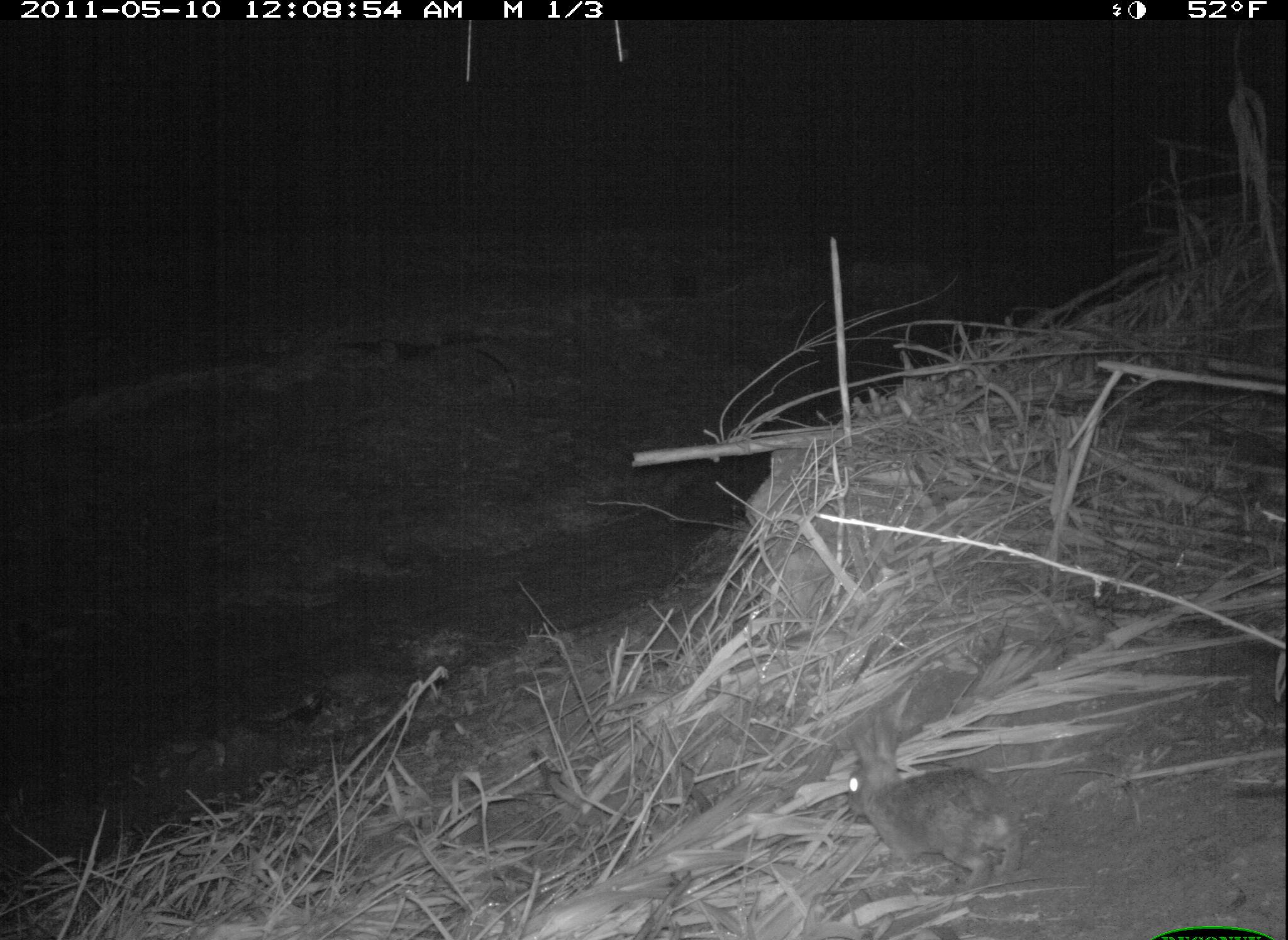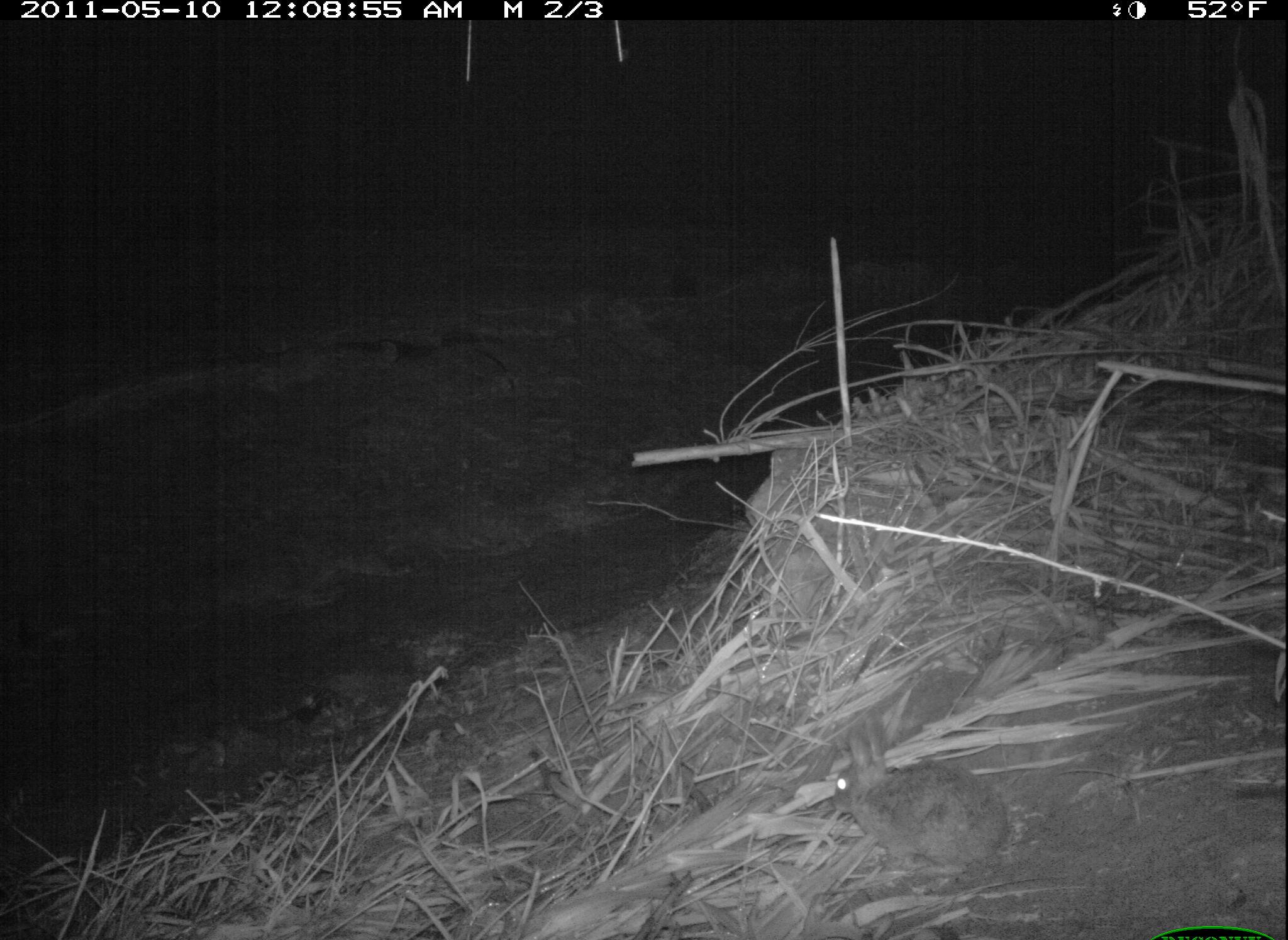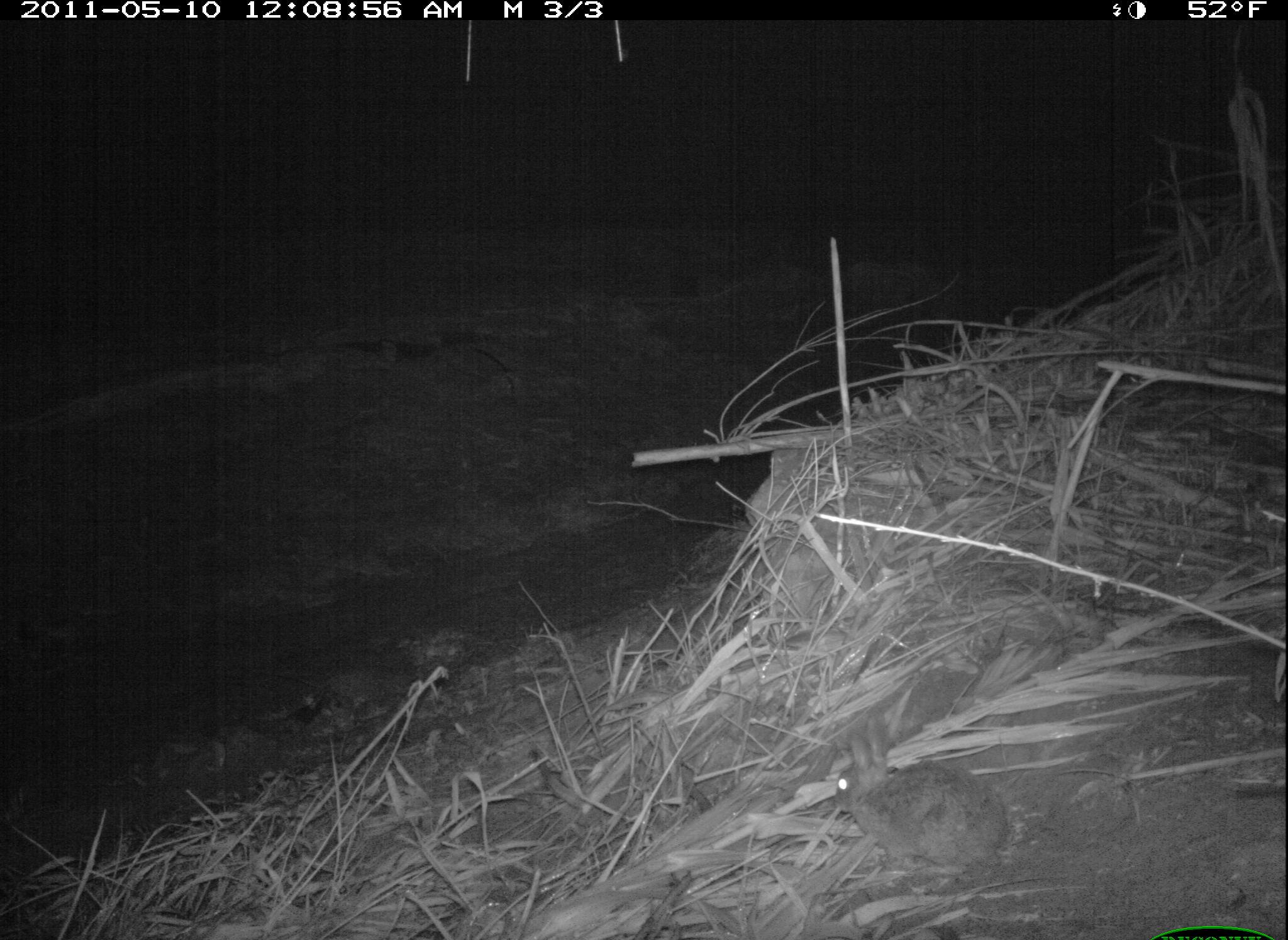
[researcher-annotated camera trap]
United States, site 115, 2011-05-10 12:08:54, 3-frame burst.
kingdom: Animalia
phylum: Chordata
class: Mammalia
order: Lagomorpha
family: Leporidae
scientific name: Leporidae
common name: rabbits and hares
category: rabbit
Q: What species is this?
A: Rabbit (rabbits and hares) (Leporidae).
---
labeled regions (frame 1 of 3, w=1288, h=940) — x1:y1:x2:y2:
rabbit: 831:710:1030:894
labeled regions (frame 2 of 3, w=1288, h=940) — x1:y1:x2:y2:
rabbit: 828:705:1022:881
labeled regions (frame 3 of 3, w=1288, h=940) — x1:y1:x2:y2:
rabbit: 829:705:1016:889